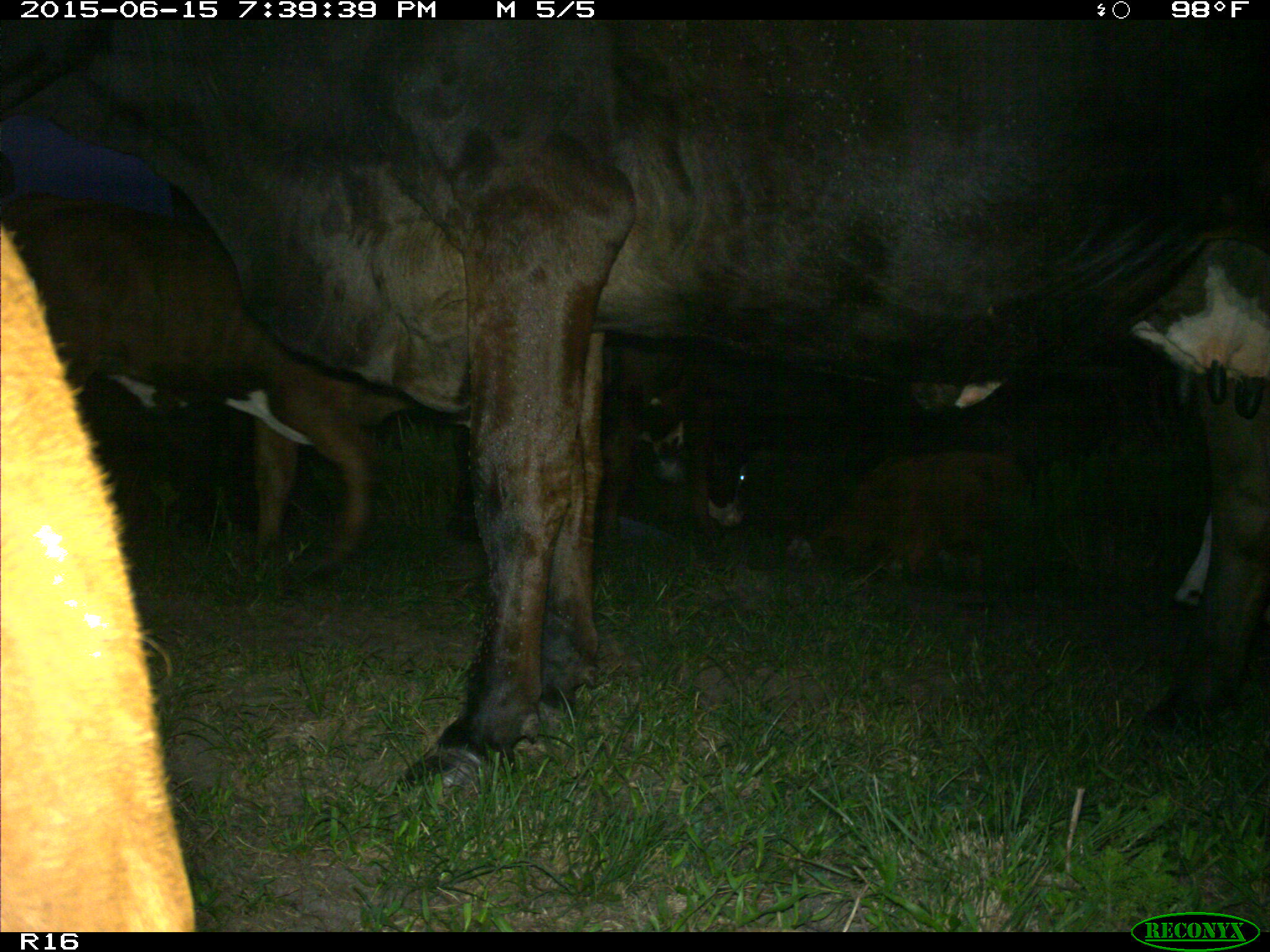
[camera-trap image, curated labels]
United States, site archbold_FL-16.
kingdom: Animalia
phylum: Chordata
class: Mammalia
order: Artiodactyla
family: Bovidae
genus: Bos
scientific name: Bos taurus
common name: domestic cow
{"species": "Bos taurus (domestic cow)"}